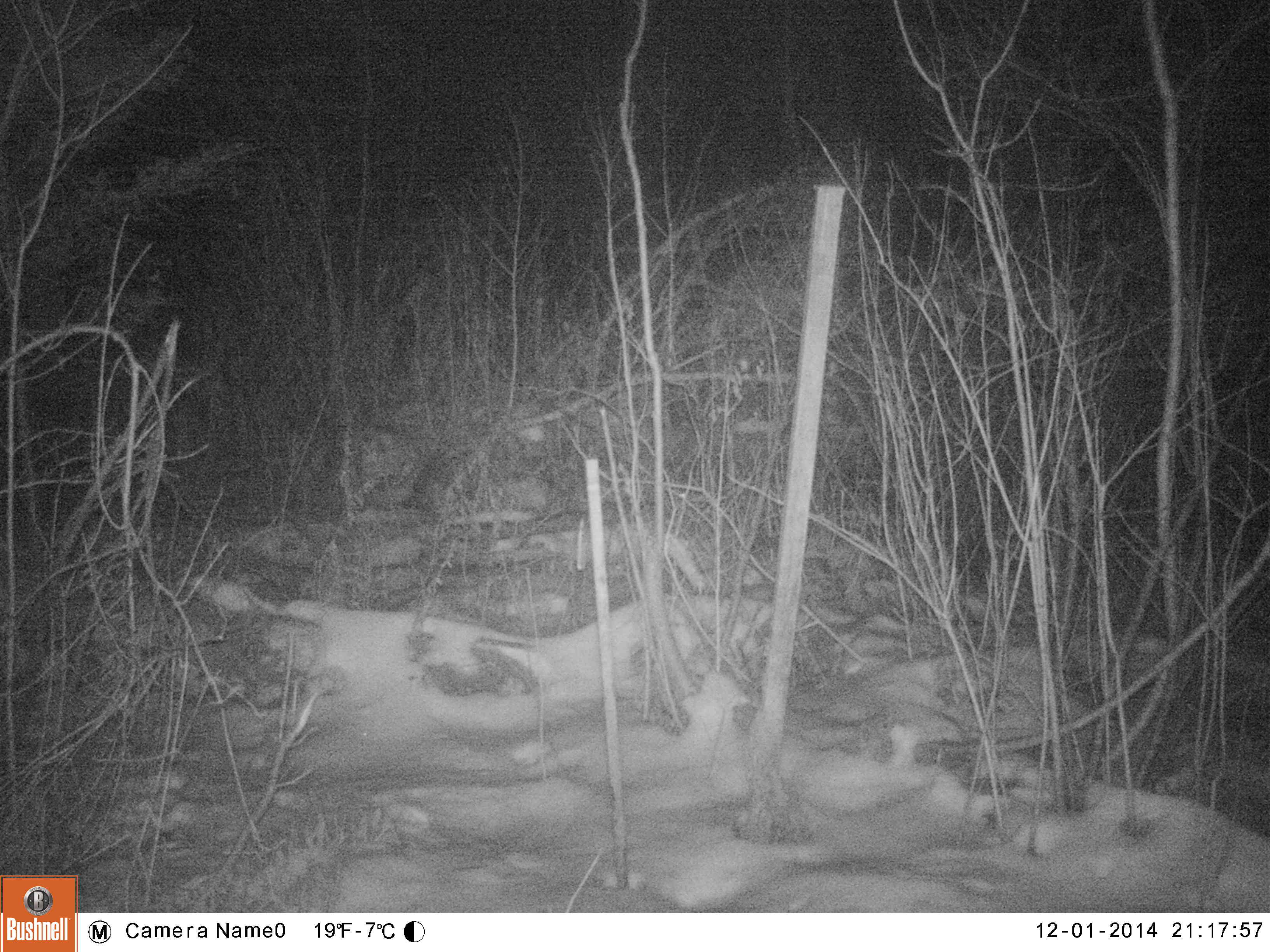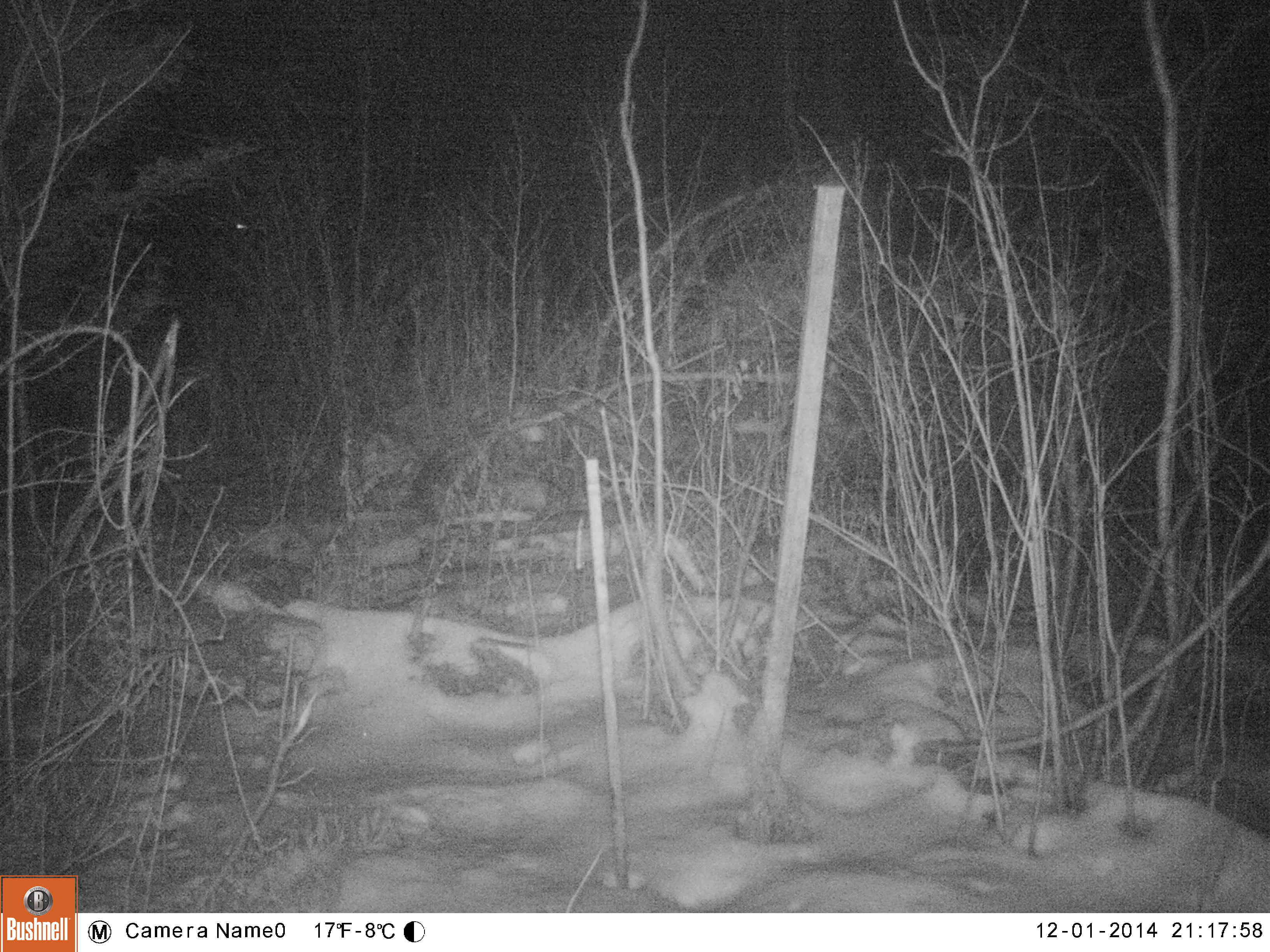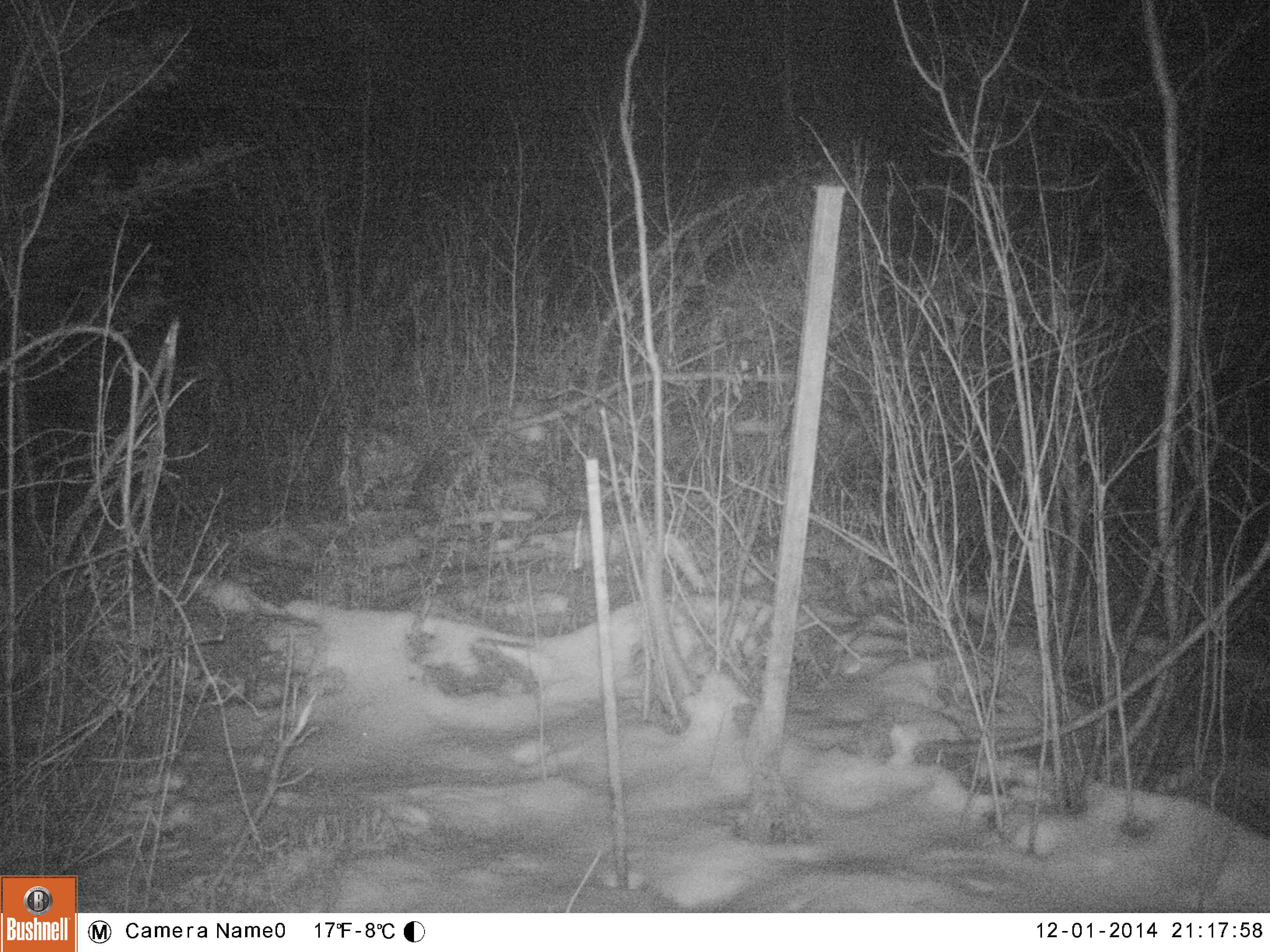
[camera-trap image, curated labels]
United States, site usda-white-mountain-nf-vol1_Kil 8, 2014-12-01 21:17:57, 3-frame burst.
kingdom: Animalia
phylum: Chordata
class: Mammalia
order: Lagomorpha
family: Leporidae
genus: Lepus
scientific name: Lepus americanus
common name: snowshoe hare